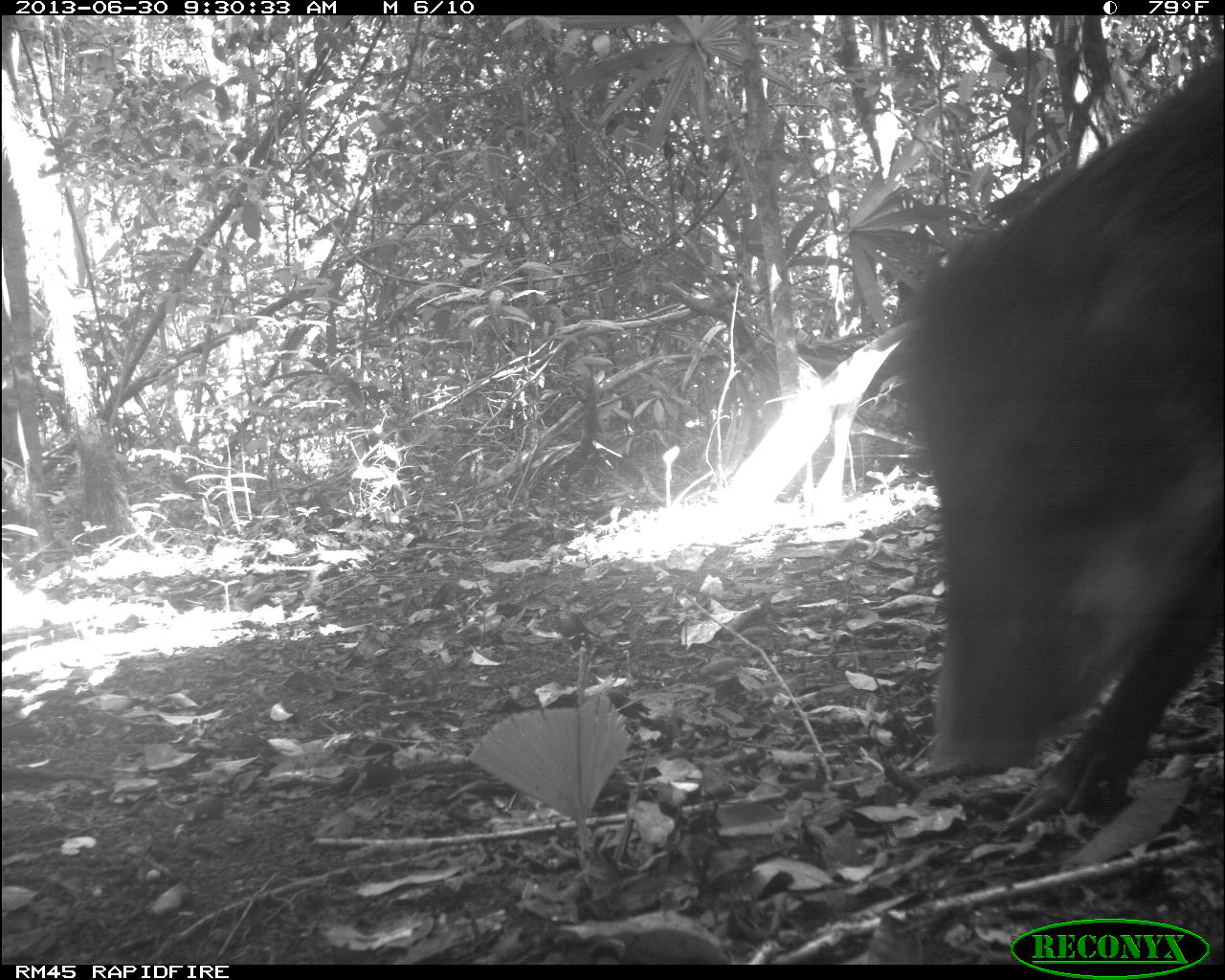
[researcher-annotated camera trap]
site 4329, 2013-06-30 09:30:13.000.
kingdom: Animalia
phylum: Chordata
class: Mammalia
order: Artiodactyla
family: Tayassuidae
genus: Tayassu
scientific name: Tayassu pecari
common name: white-lipped peccary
Tayassu pecari (white-lipped peccary), count 5.